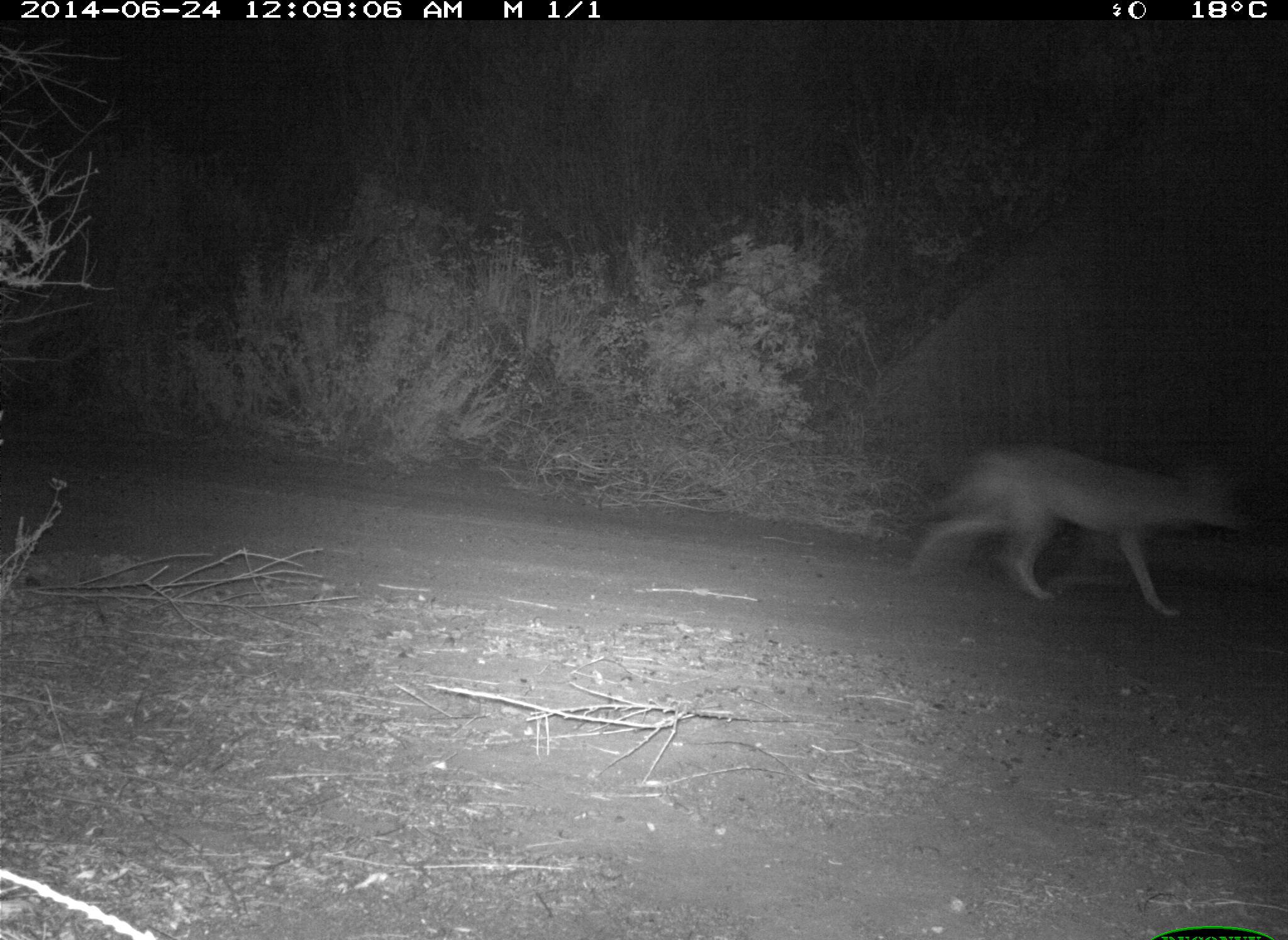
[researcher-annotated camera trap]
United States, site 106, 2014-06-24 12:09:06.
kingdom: Animalia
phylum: Chordata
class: Mammalia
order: Carnivora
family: Canidae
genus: Canis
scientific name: Canis latrans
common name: coyote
Coyote (Canis latrans).